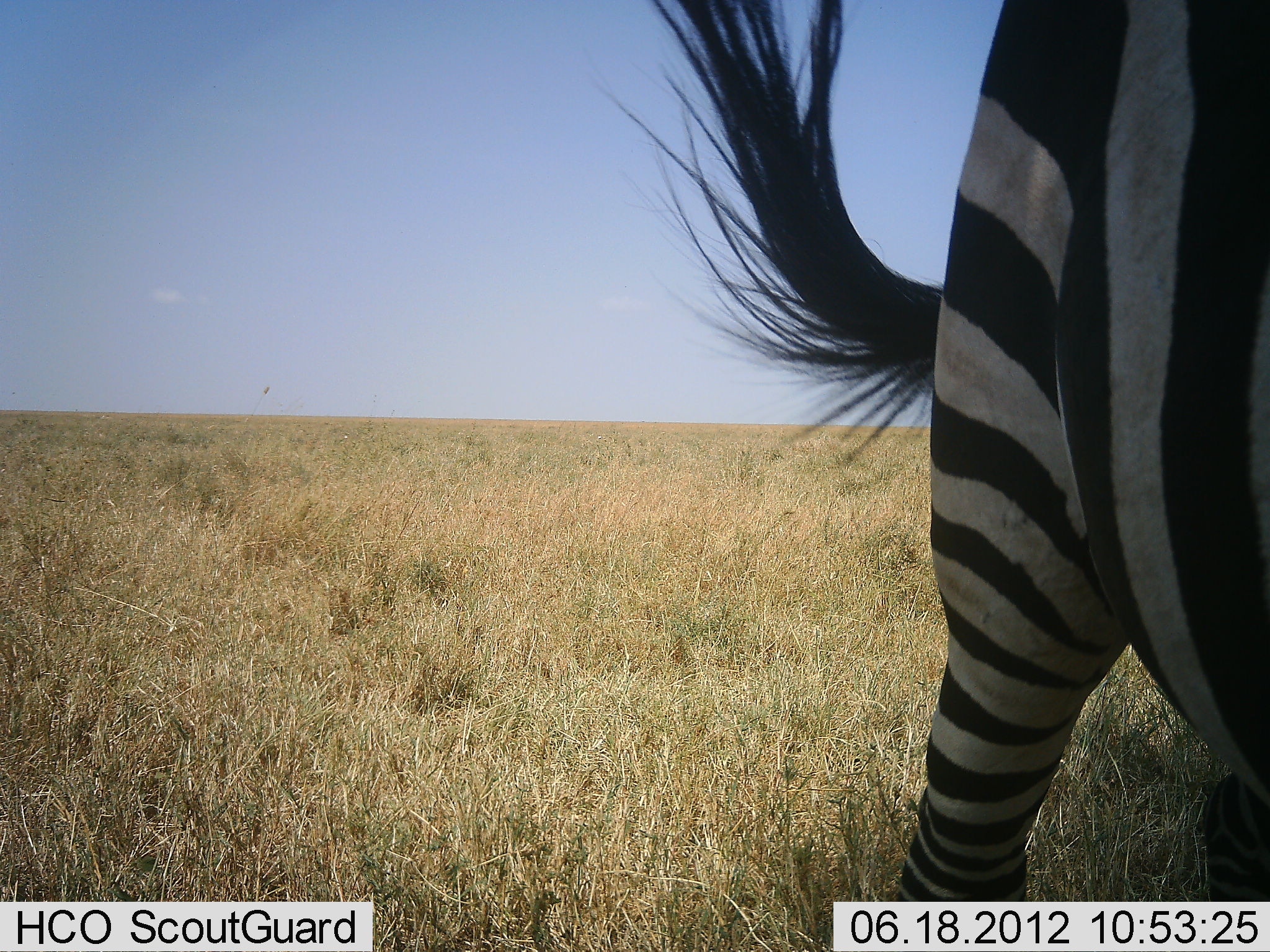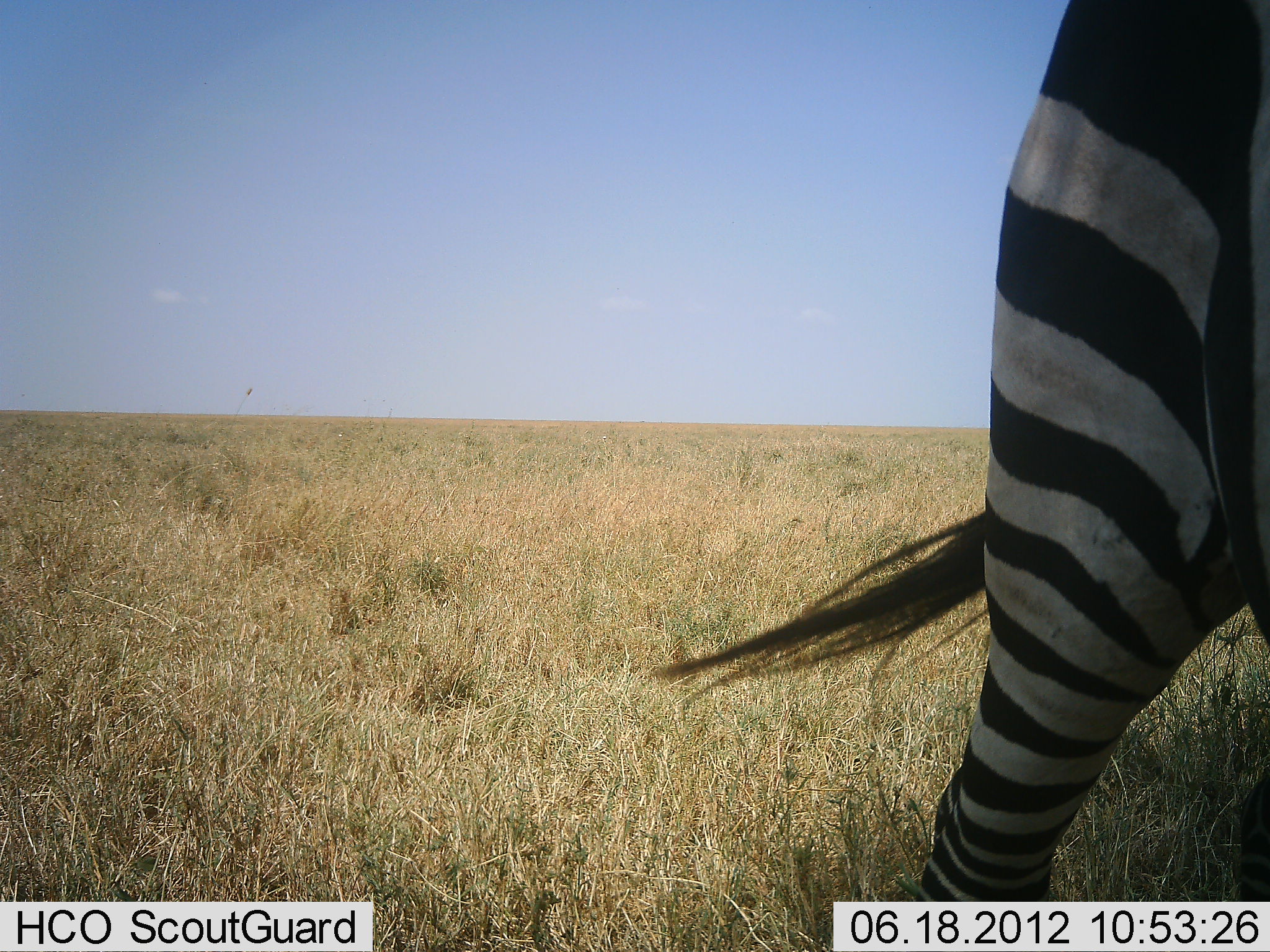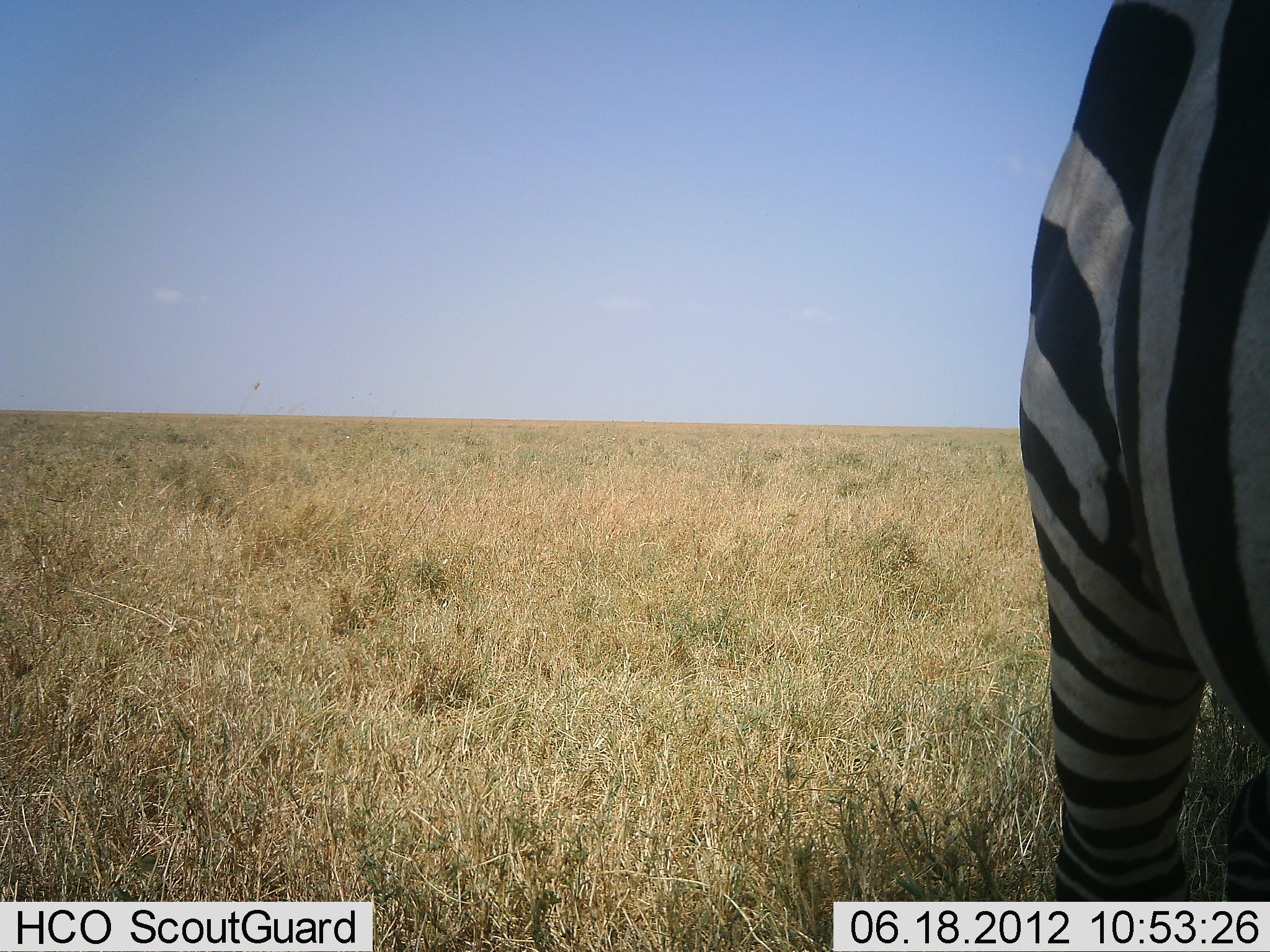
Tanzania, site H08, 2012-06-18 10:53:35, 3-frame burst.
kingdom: Animalia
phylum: Chordata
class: Mammalia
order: Perissodactyla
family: Equidae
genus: Equus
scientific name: Equus quagga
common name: plains zebra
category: zebra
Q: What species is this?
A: Zebra (plains zebra) (Equus quagga).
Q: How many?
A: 1.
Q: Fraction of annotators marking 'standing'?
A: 70%.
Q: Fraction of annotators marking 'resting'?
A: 0%.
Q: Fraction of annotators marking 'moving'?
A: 30%.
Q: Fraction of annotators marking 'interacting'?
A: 0%.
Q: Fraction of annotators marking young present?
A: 0%.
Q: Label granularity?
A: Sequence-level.